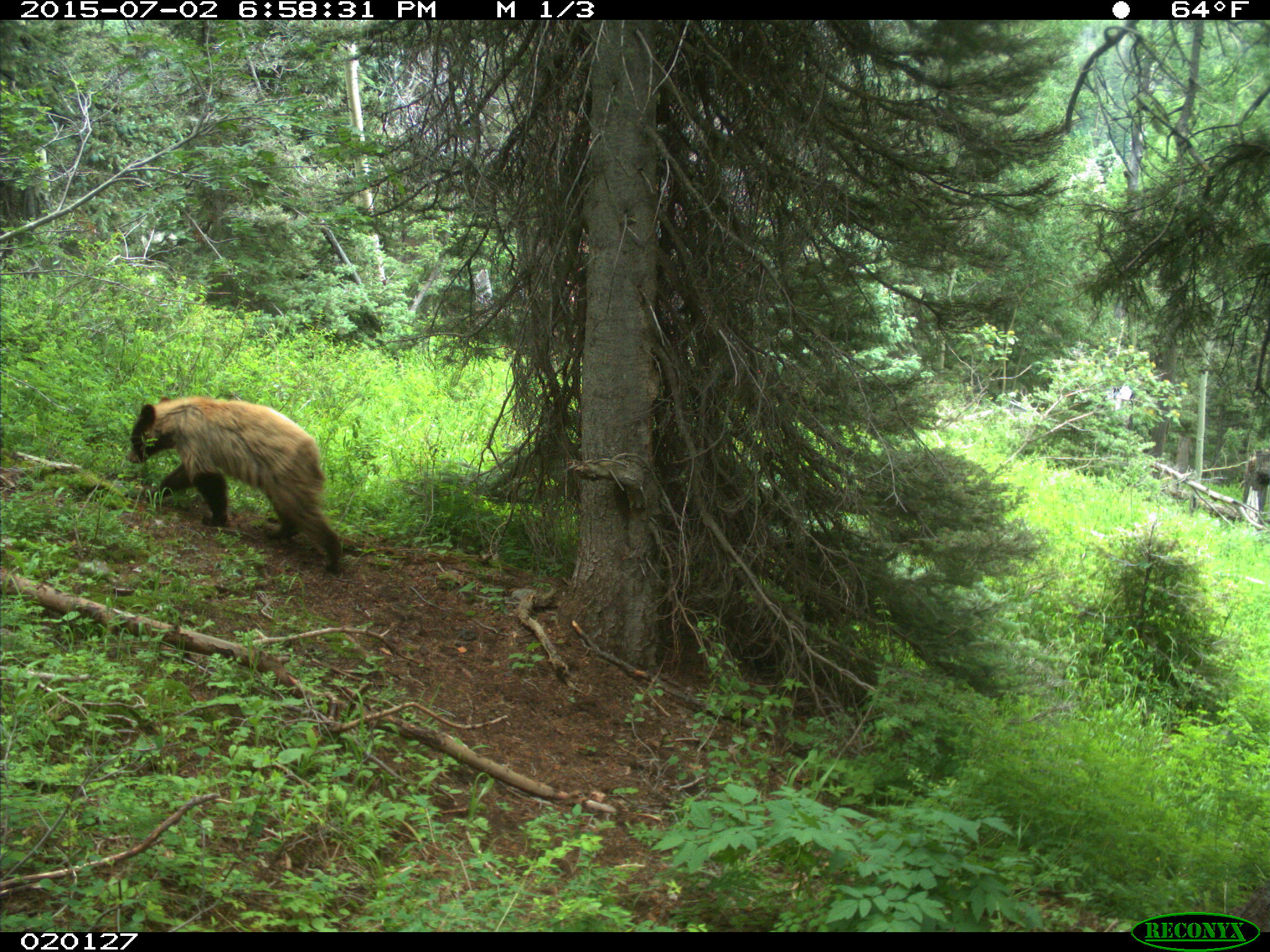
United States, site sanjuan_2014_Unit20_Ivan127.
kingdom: Animalia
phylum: Chordata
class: Mammalia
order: Carnivora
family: Ursidae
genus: Ursus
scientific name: Ursus americanus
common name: american black bear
Ursus americanus (american black bear).